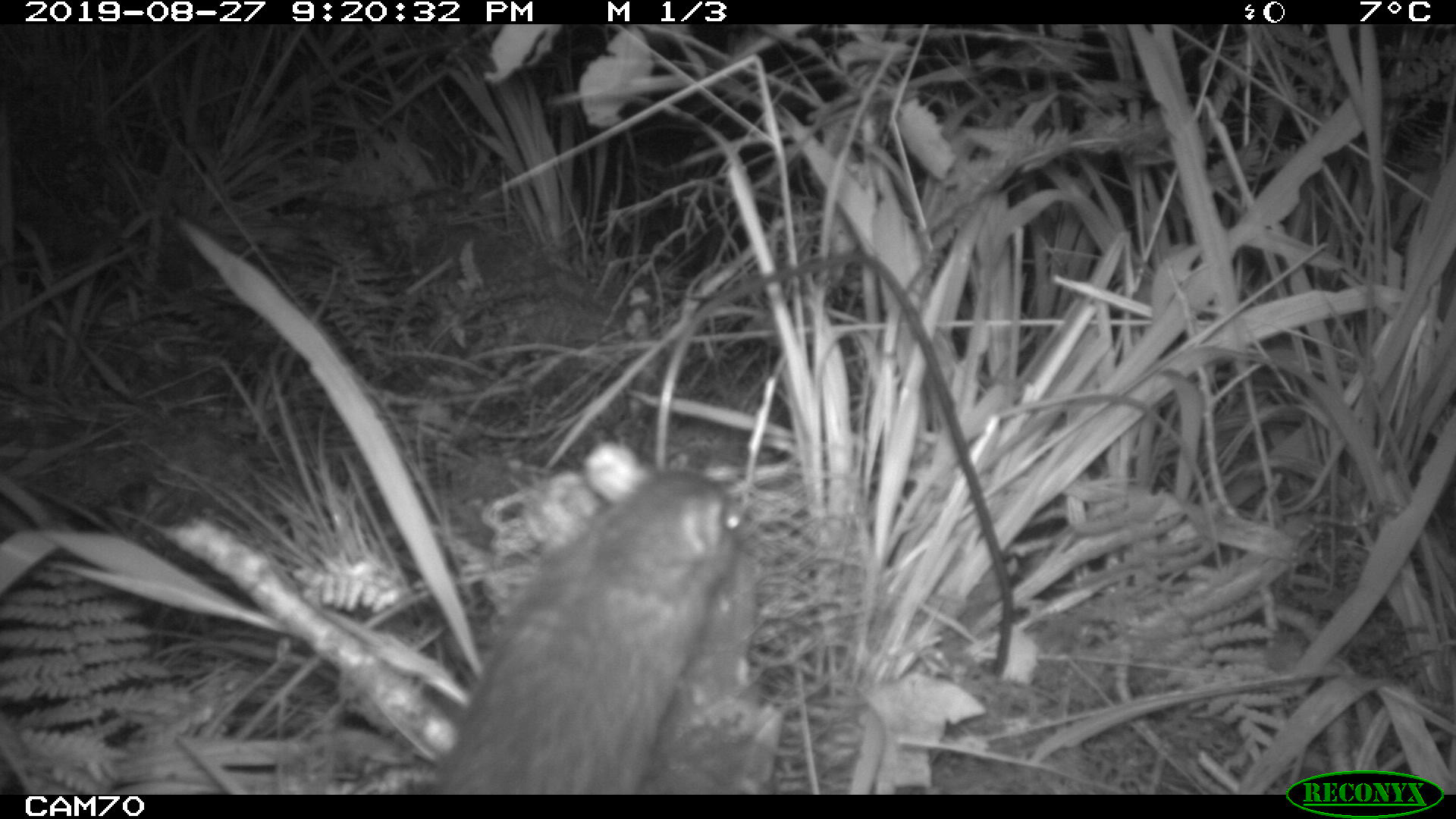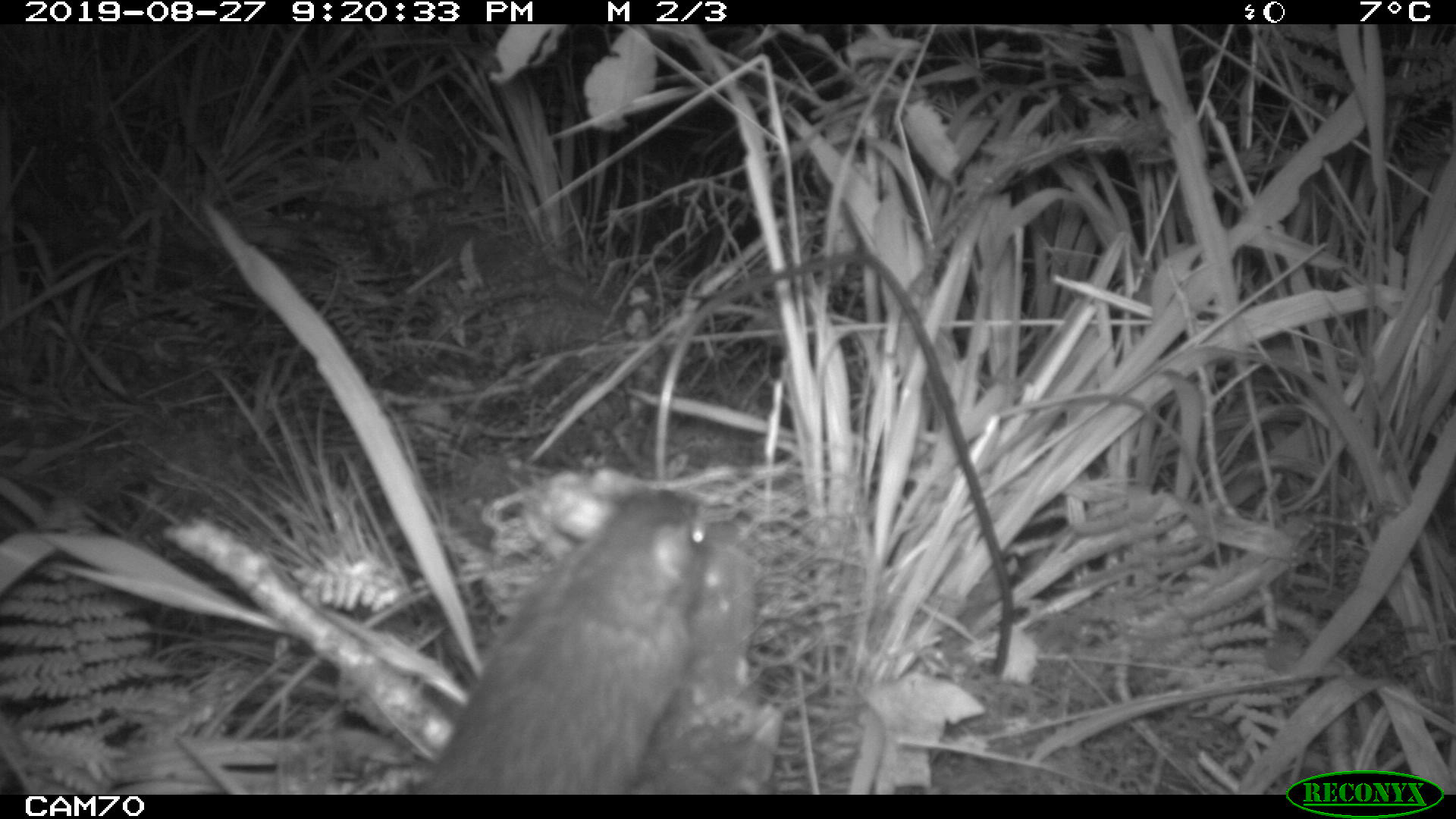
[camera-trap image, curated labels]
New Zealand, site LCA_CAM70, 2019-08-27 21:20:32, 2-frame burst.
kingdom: Animalia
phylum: Chordata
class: Mammalia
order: Rodentia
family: Muridae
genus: Rattus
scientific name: Rattus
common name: rat